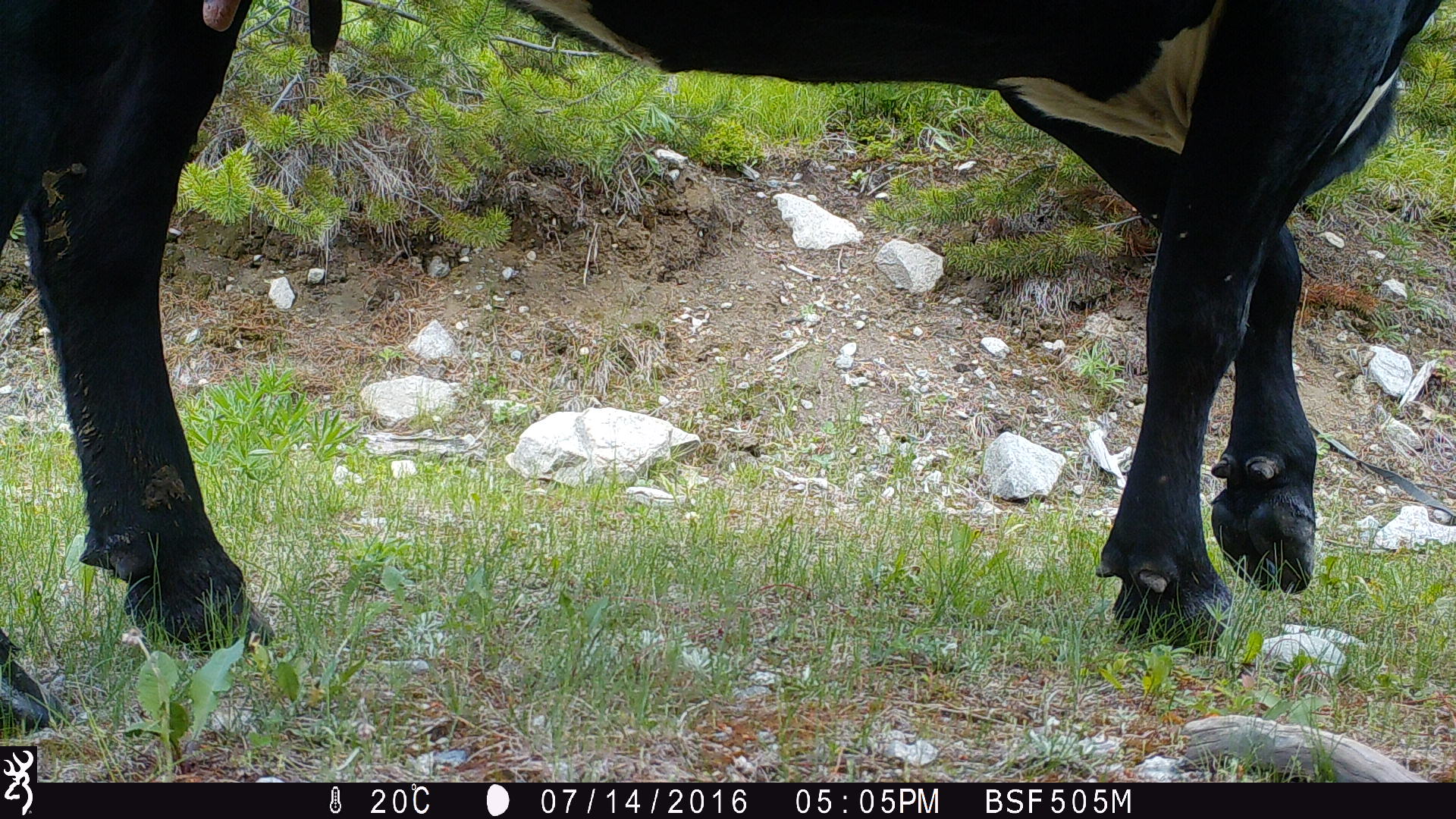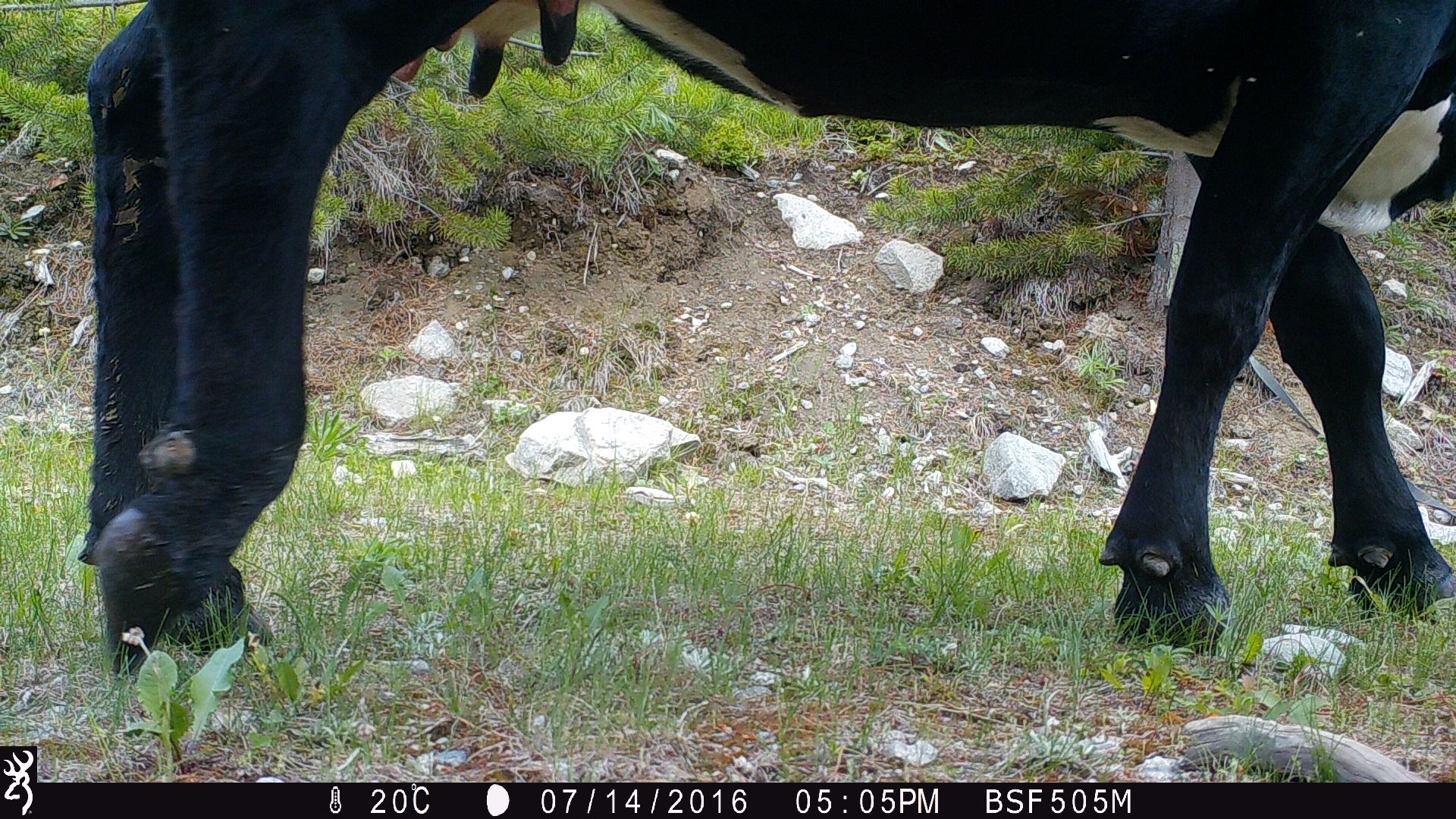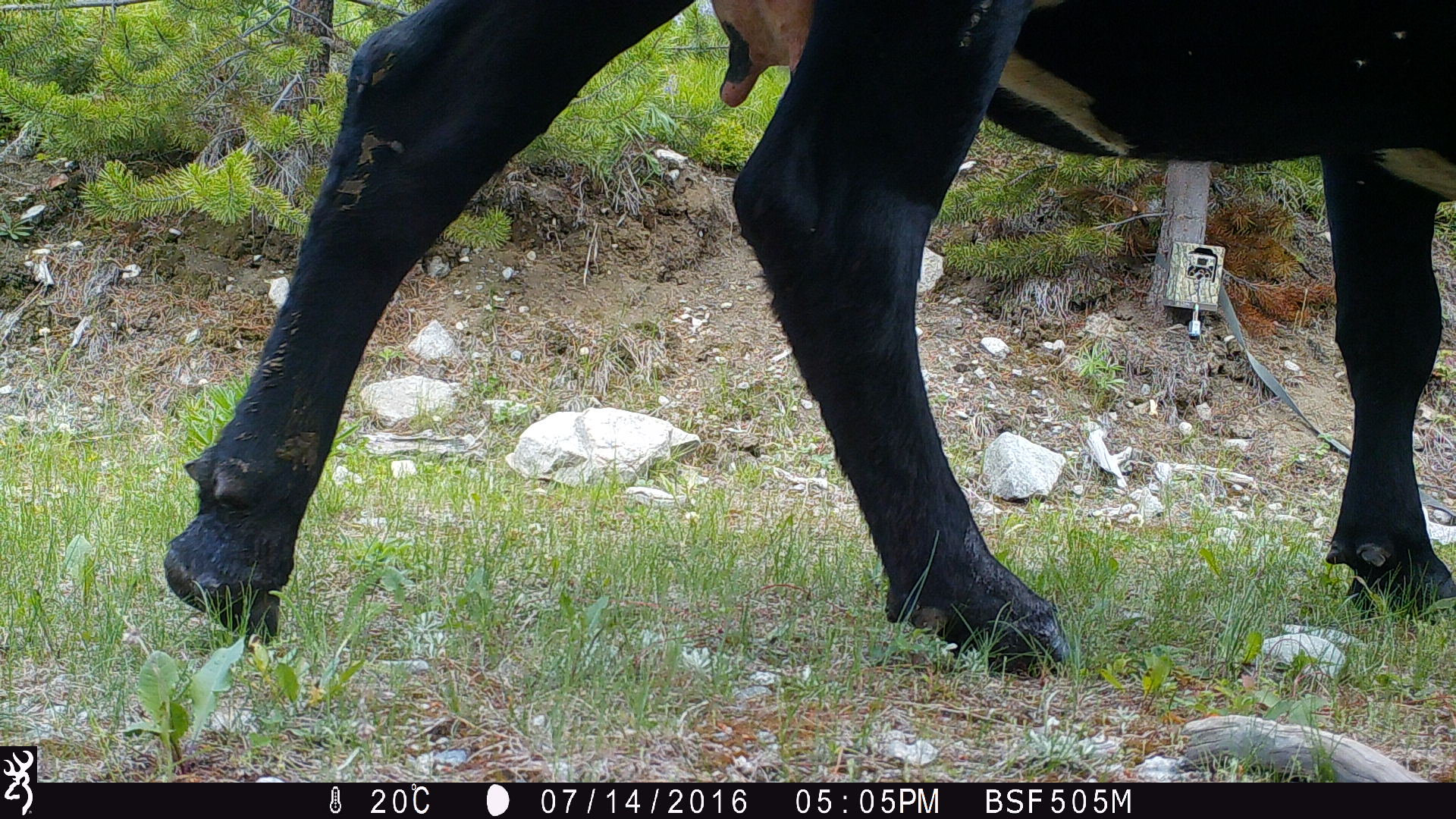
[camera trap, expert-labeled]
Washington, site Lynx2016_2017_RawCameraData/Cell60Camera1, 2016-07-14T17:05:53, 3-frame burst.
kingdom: Animalia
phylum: Chordata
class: Mammalia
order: Artiodactyla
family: Bovidae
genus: Bos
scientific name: Bos taurus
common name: domestic cattle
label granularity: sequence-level